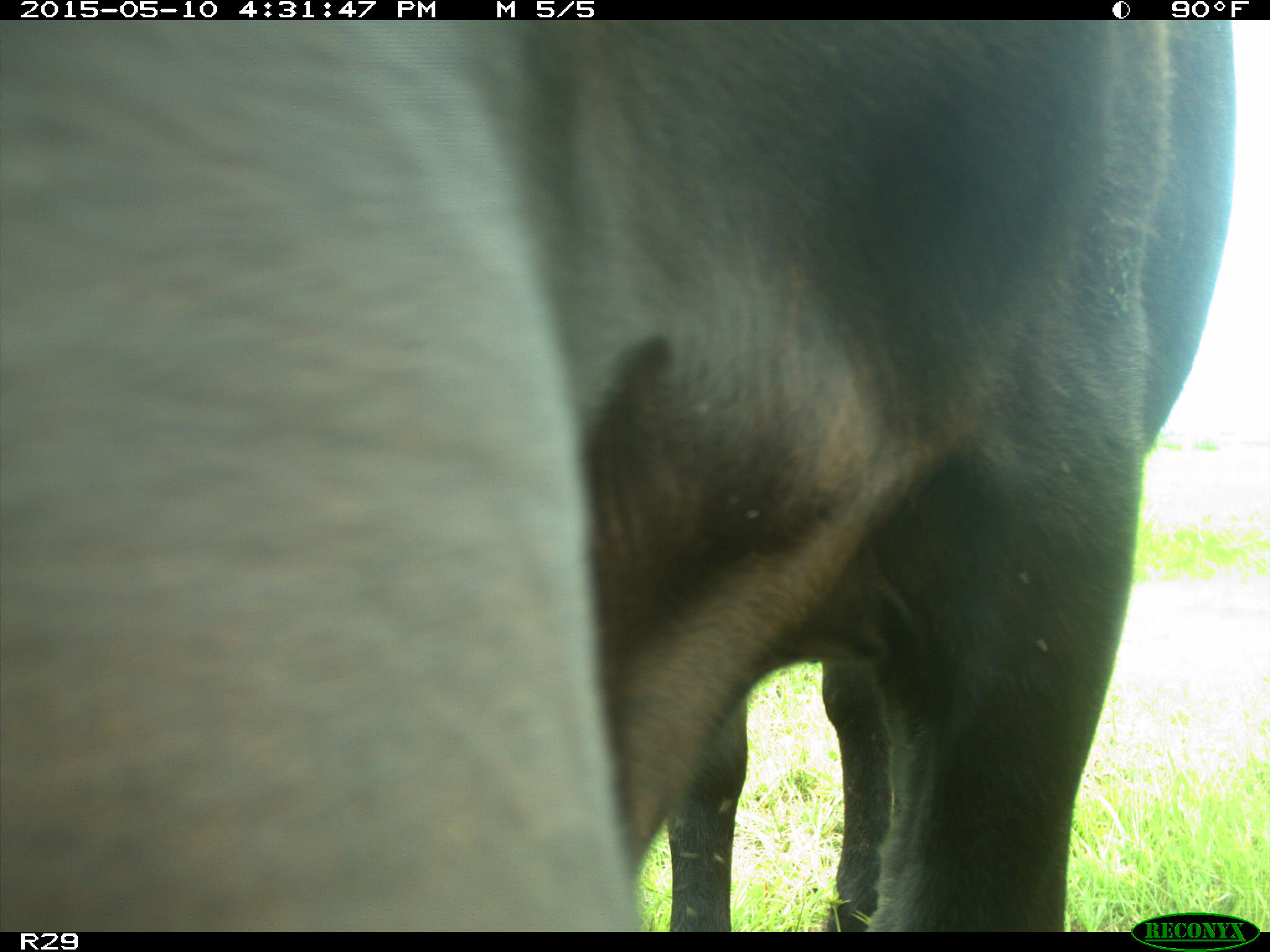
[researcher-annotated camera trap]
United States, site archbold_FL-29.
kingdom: Animalia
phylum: Chordata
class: Mammalia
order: Artiodactyla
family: Bovidae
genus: Bos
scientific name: Bos taurus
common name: domestic cow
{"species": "Bos taurus (domestic cow)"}